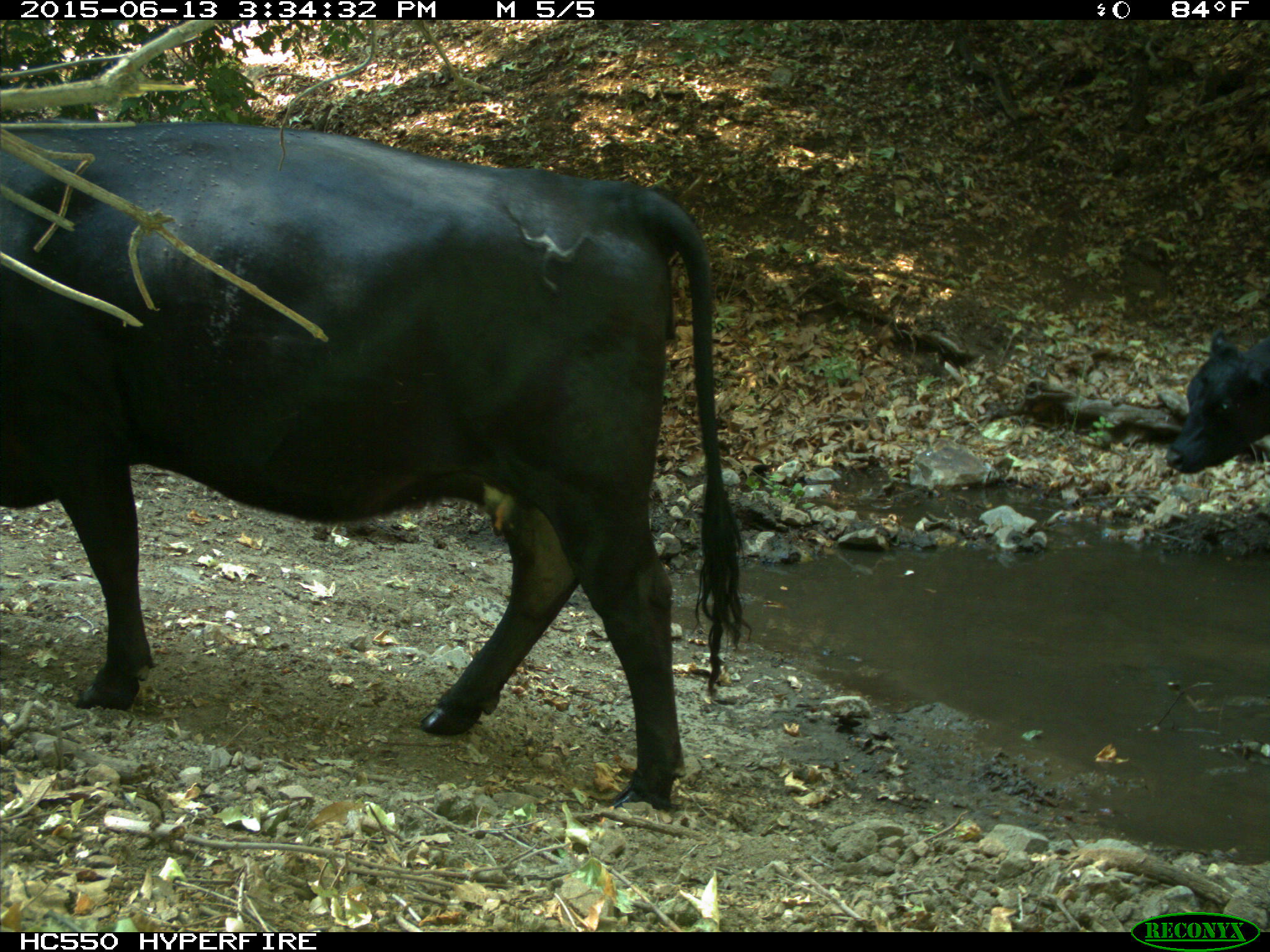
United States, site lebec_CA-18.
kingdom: Animalia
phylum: Chordata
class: Mammalia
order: Artiodactyla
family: Bovidae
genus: Bos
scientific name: Bos taurus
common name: domestic cow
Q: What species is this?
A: Bos taurus (domestic cow).